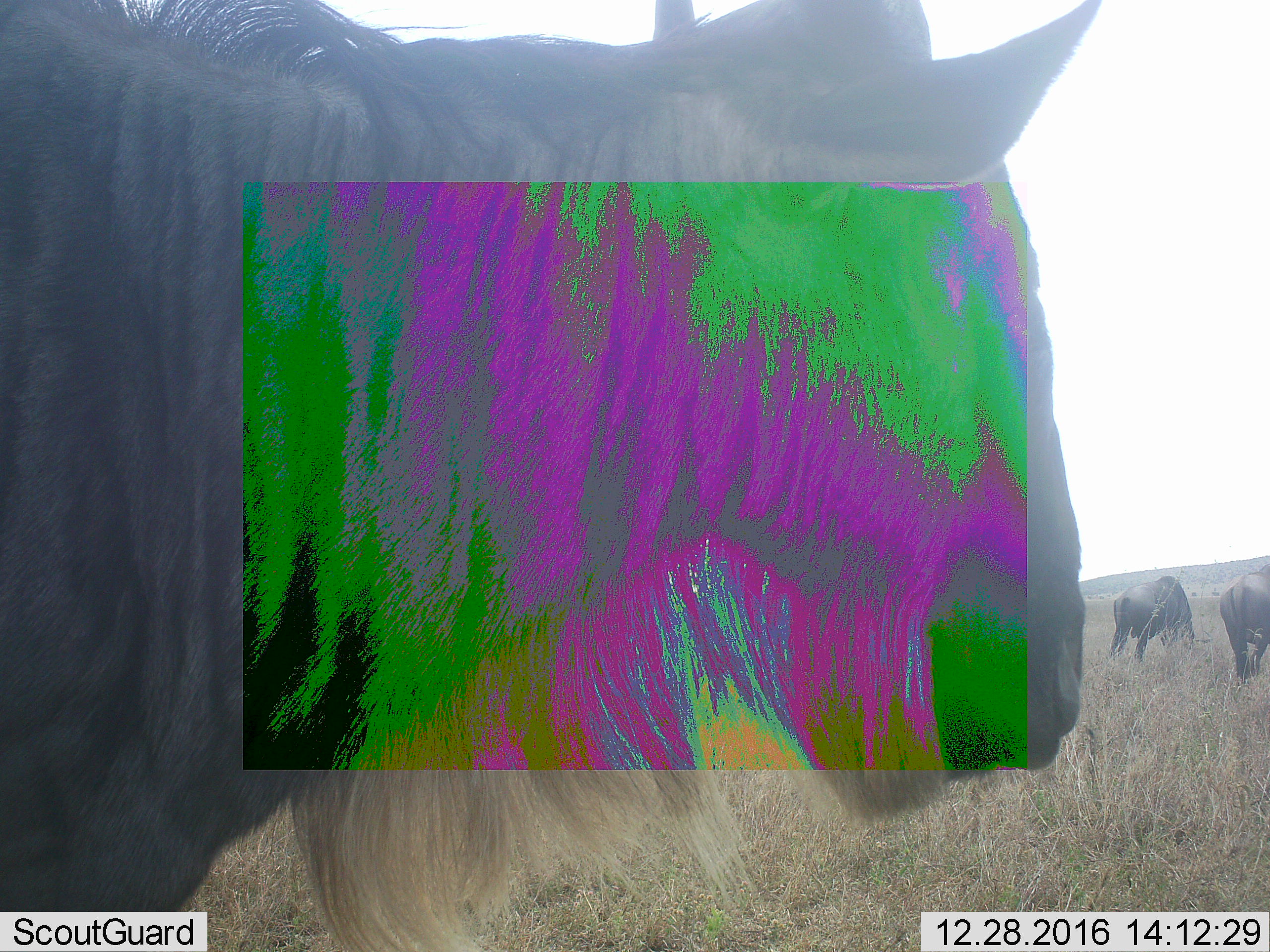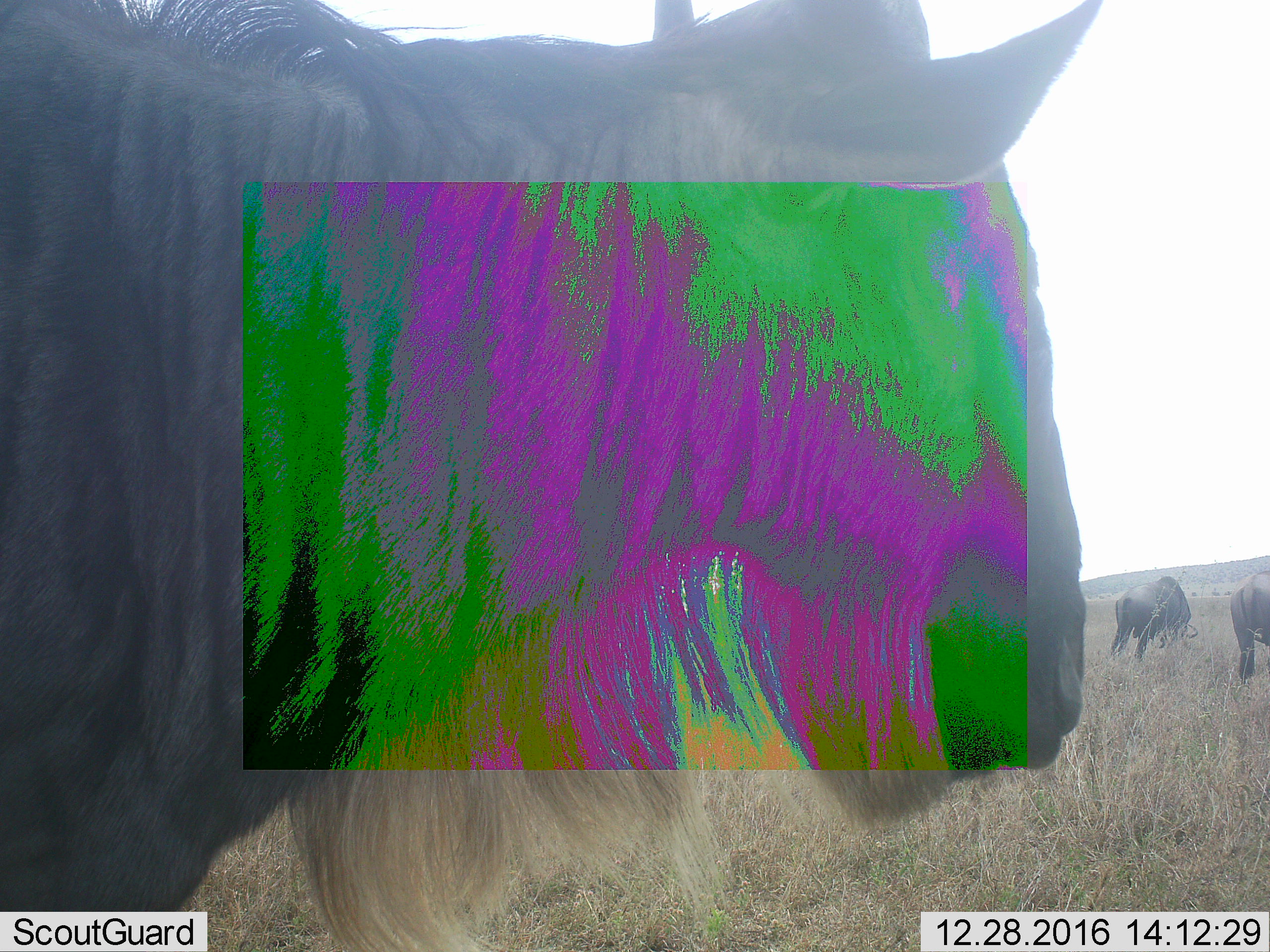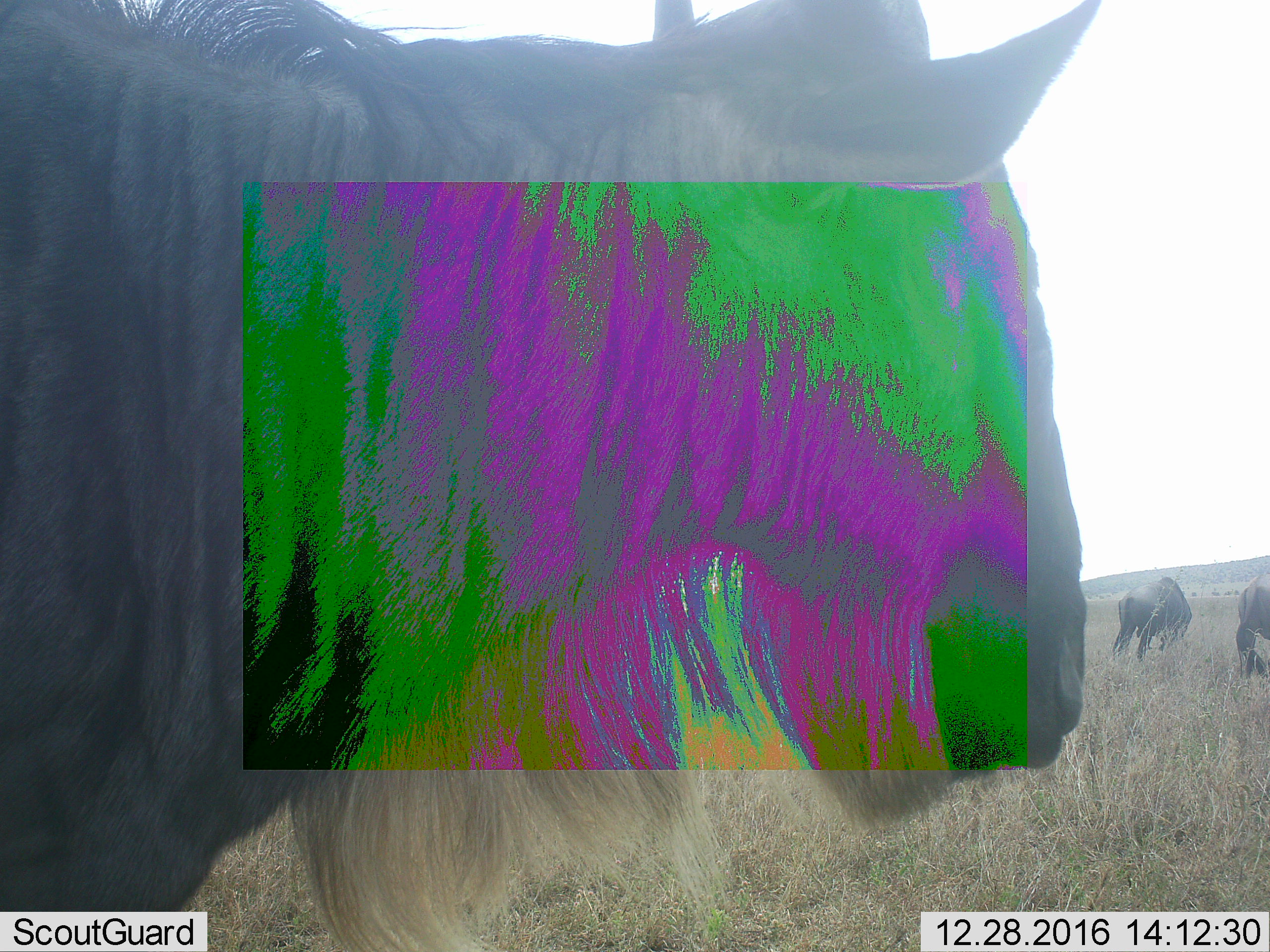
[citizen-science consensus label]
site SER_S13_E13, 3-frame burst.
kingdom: Animalia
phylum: Chordata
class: Mammalia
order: Artiodactyla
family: Bovidae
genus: Connochaetes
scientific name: Connochaetes taurinus taurinus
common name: blue wildebeest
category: wildebeestblue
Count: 3.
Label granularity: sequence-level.